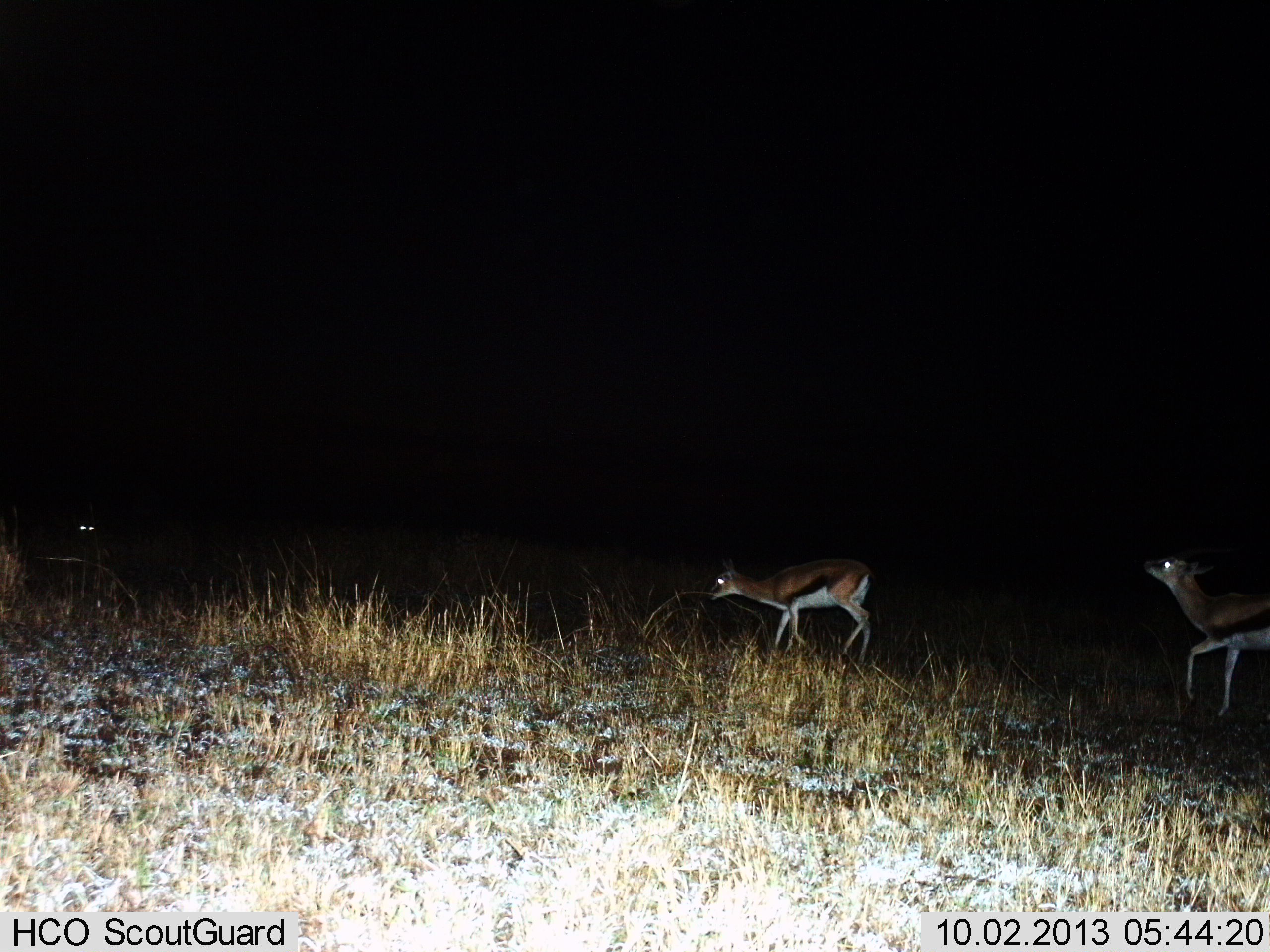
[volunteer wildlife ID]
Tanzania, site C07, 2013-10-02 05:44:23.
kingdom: Animalia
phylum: Chordata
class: Mammalia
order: Artiodactyla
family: Bovidae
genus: Eudorcas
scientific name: Eudorcas thomsonii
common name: thomson's gazelle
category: gazellethomsons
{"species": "gazellethomsons (thomson's gazelle) (Eudorcas thomsonii)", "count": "3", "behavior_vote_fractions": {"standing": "60%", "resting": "0%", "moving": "60%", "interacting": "0%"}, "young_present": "0%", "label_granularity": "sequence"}